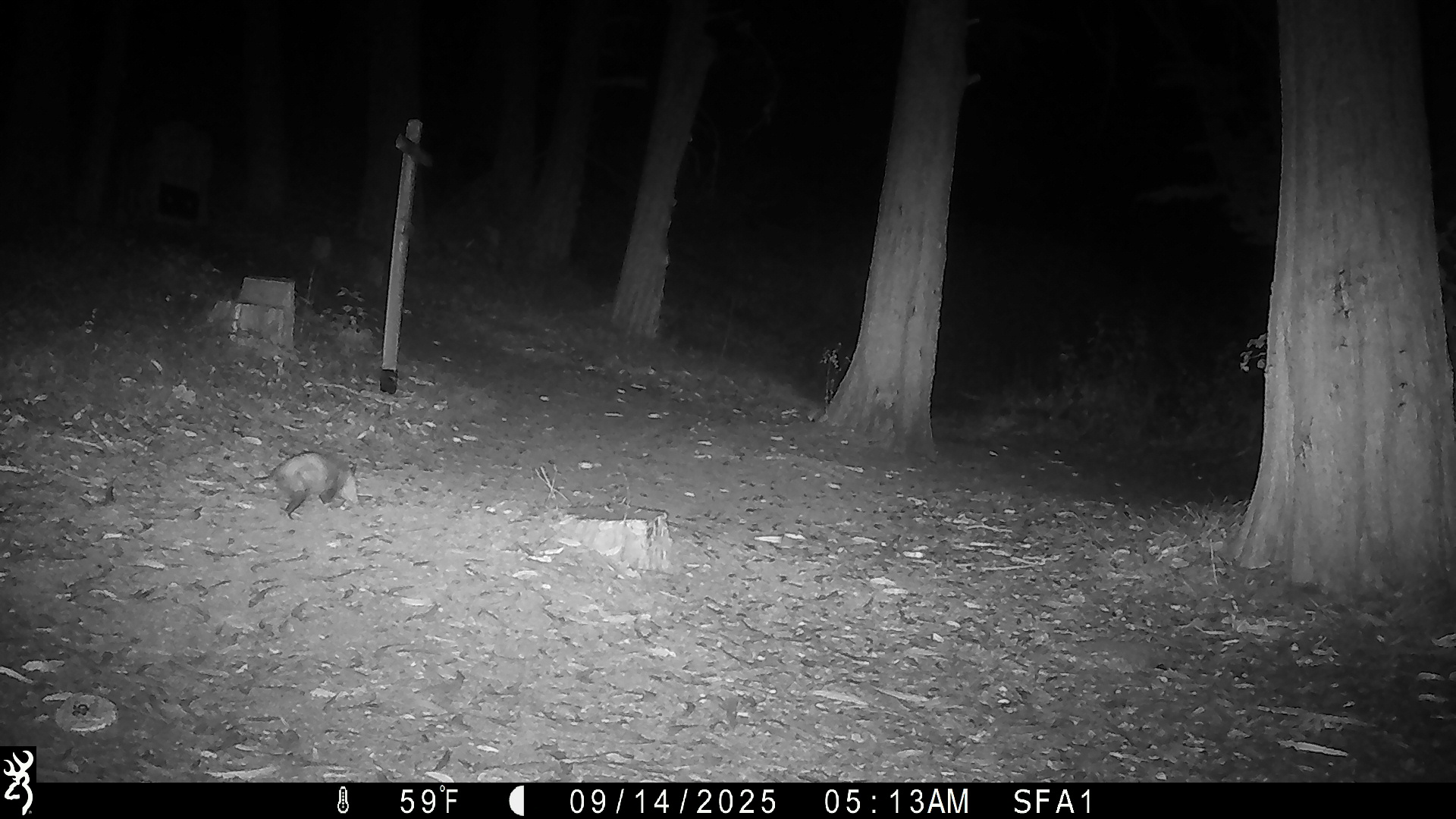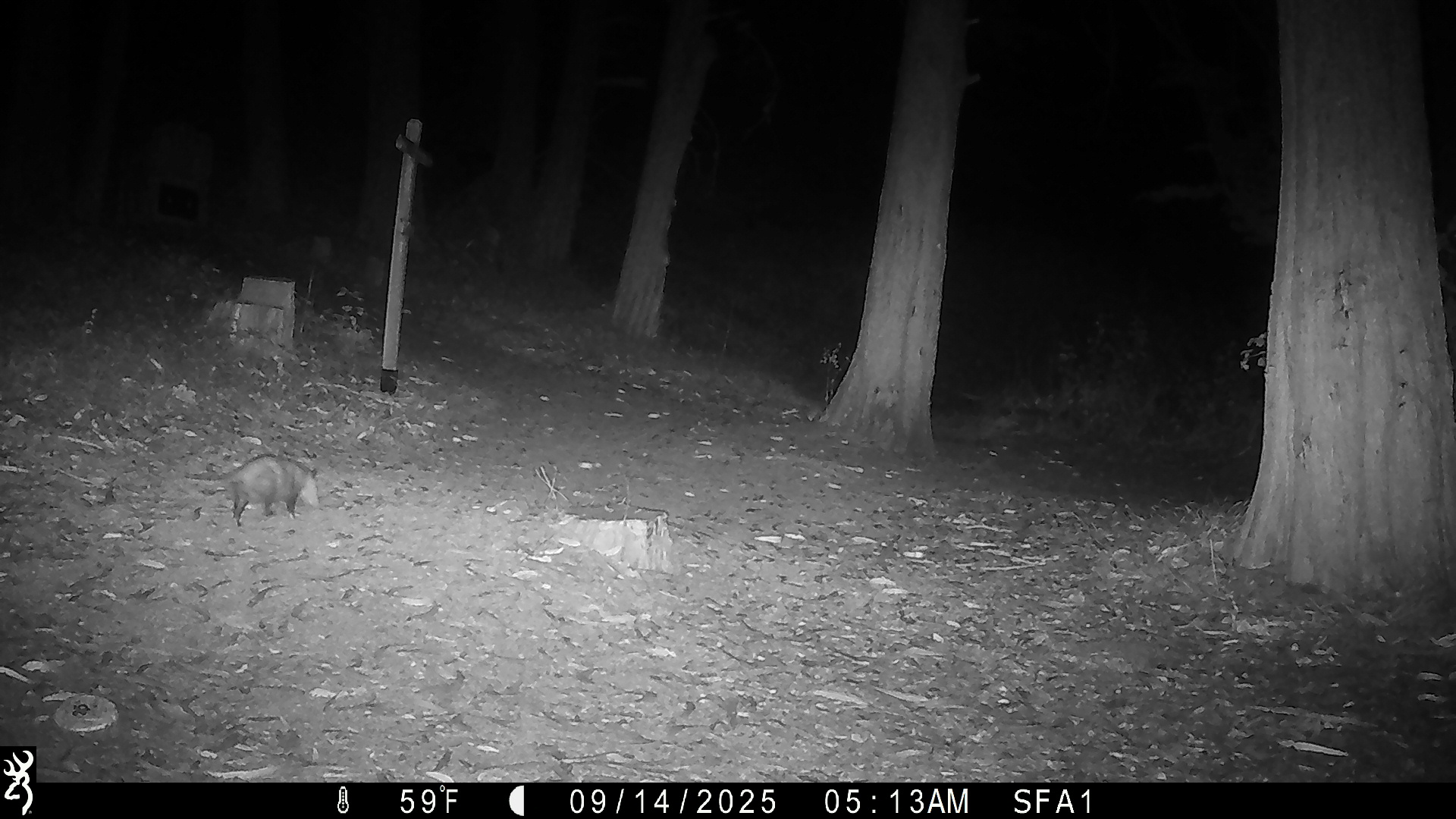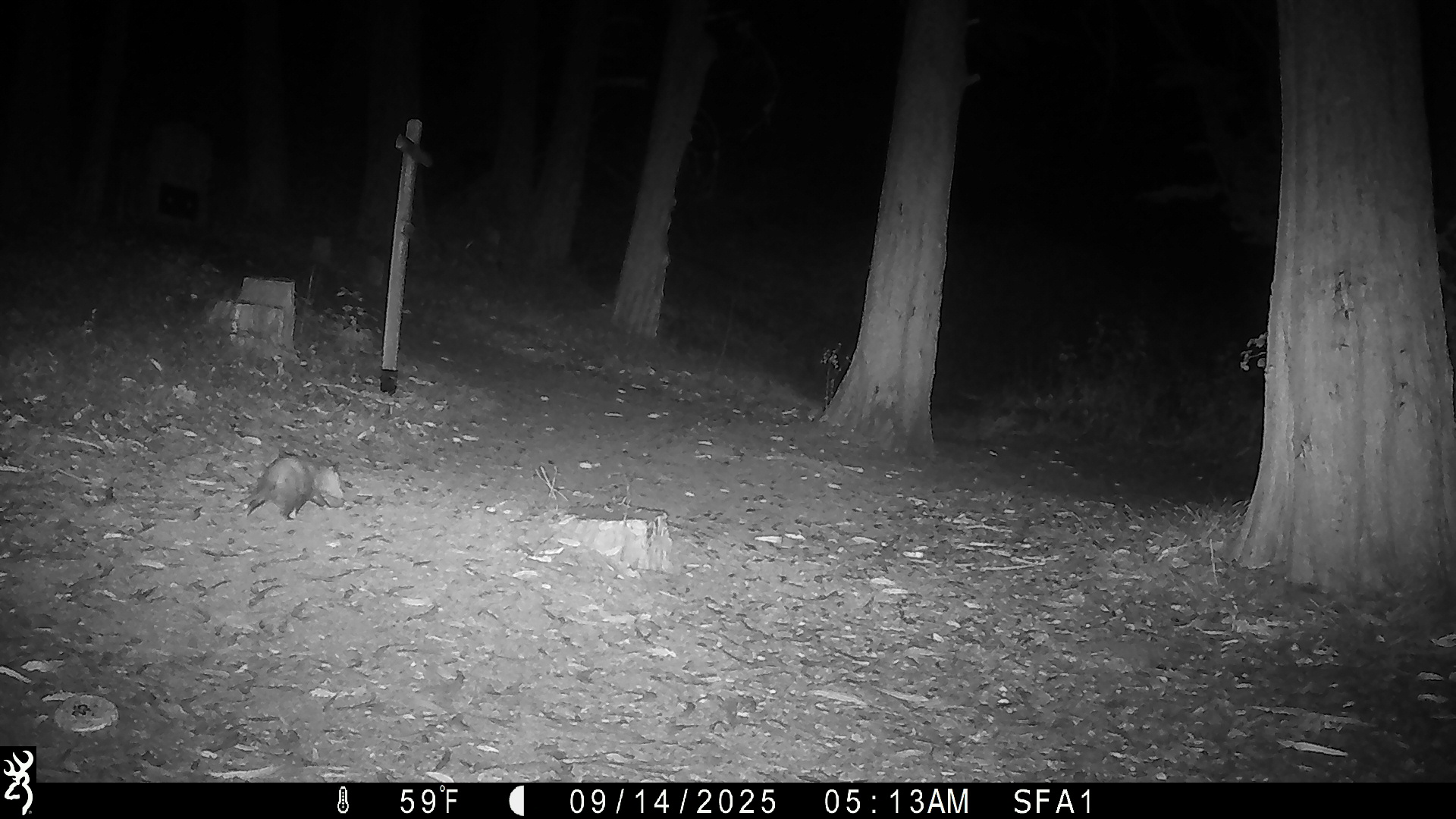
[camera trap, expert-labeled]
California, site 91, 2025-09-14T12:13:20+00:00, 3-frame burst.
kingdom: Animalia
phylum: Chordata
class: Mammalia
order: Didelphimorphia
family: Didelphidae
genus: Didelphis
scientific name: Didelphis virginiana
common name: virginia opossum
Virginia opossum (Didelphis virginiana).